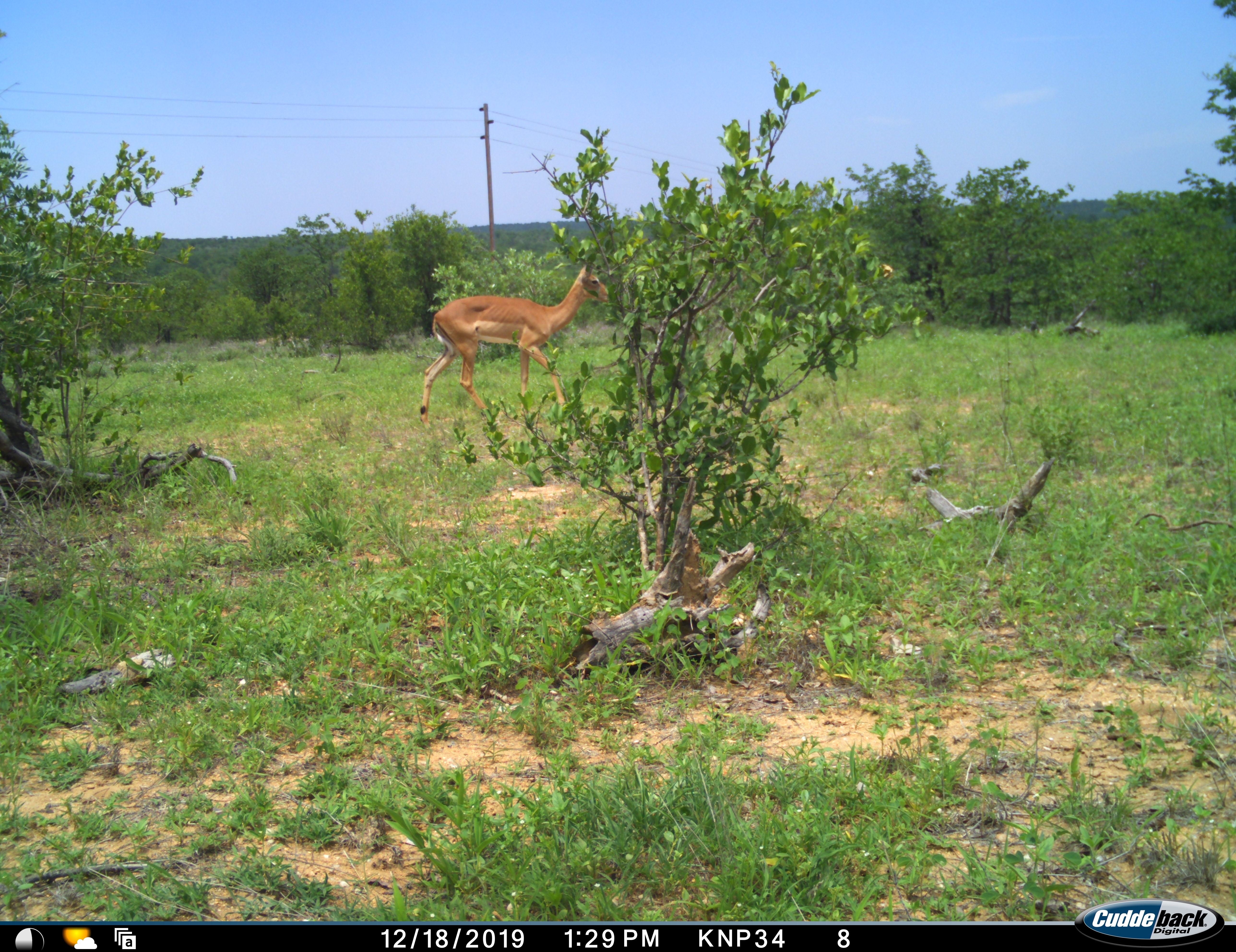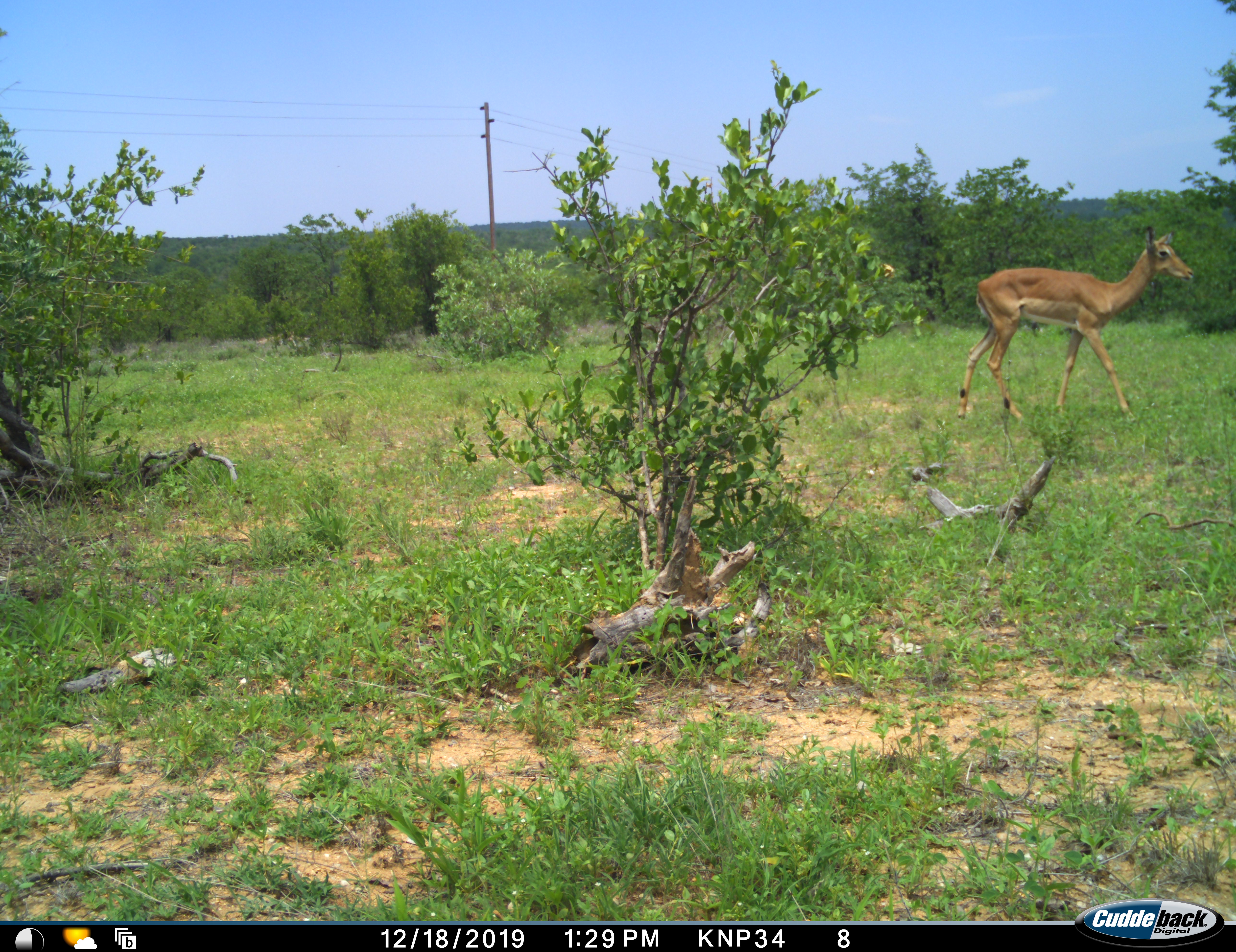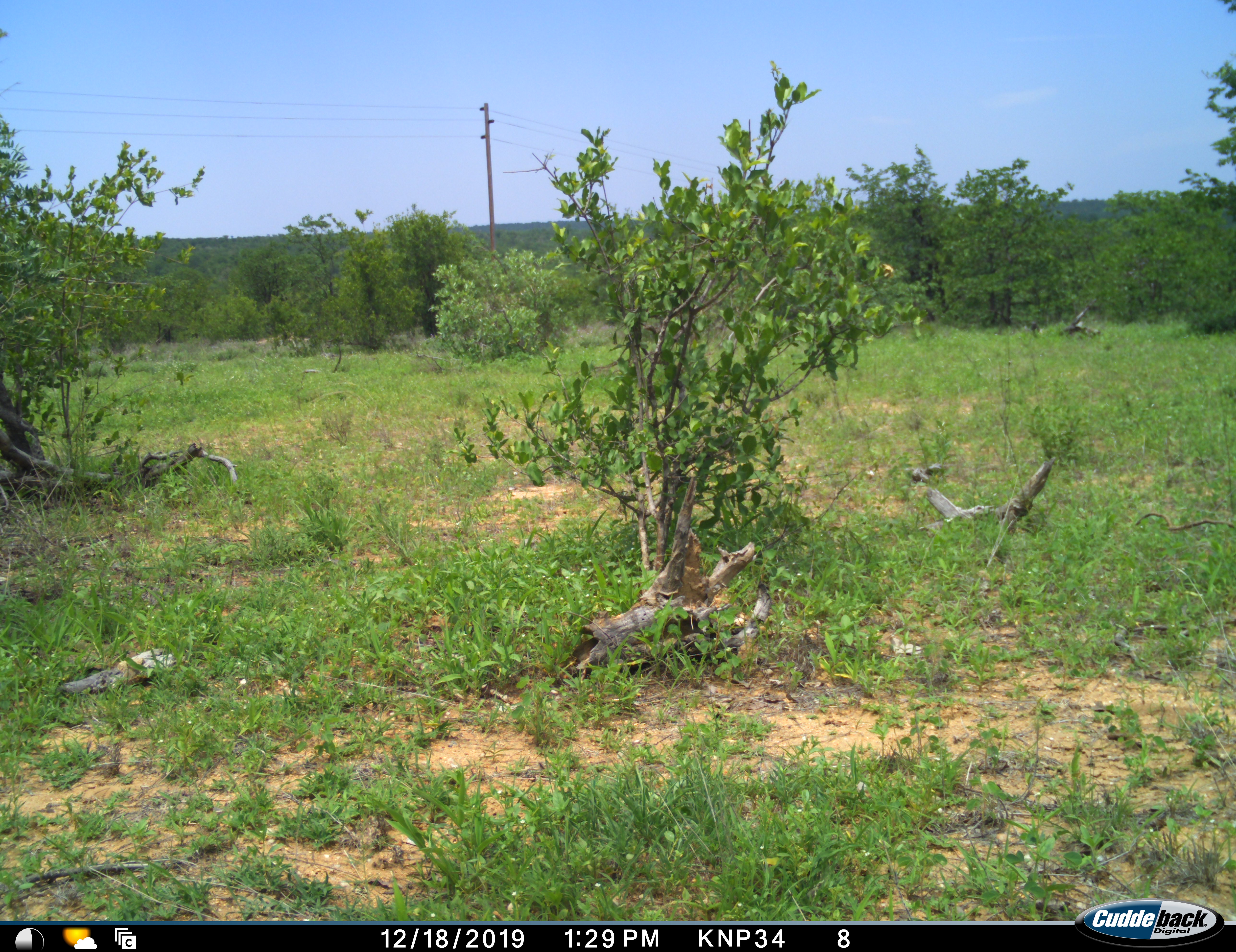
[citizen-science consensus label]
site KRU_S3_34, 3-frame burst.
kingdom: Animalia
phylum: Chordata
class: Mammalia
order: Artiodactyla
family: Bovidae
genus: Aepyceros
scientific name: Aepyceros melampus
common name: impala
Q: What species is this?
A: Impala (Aepyceros melampus).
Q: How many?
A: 1.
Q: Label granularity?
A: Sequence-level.